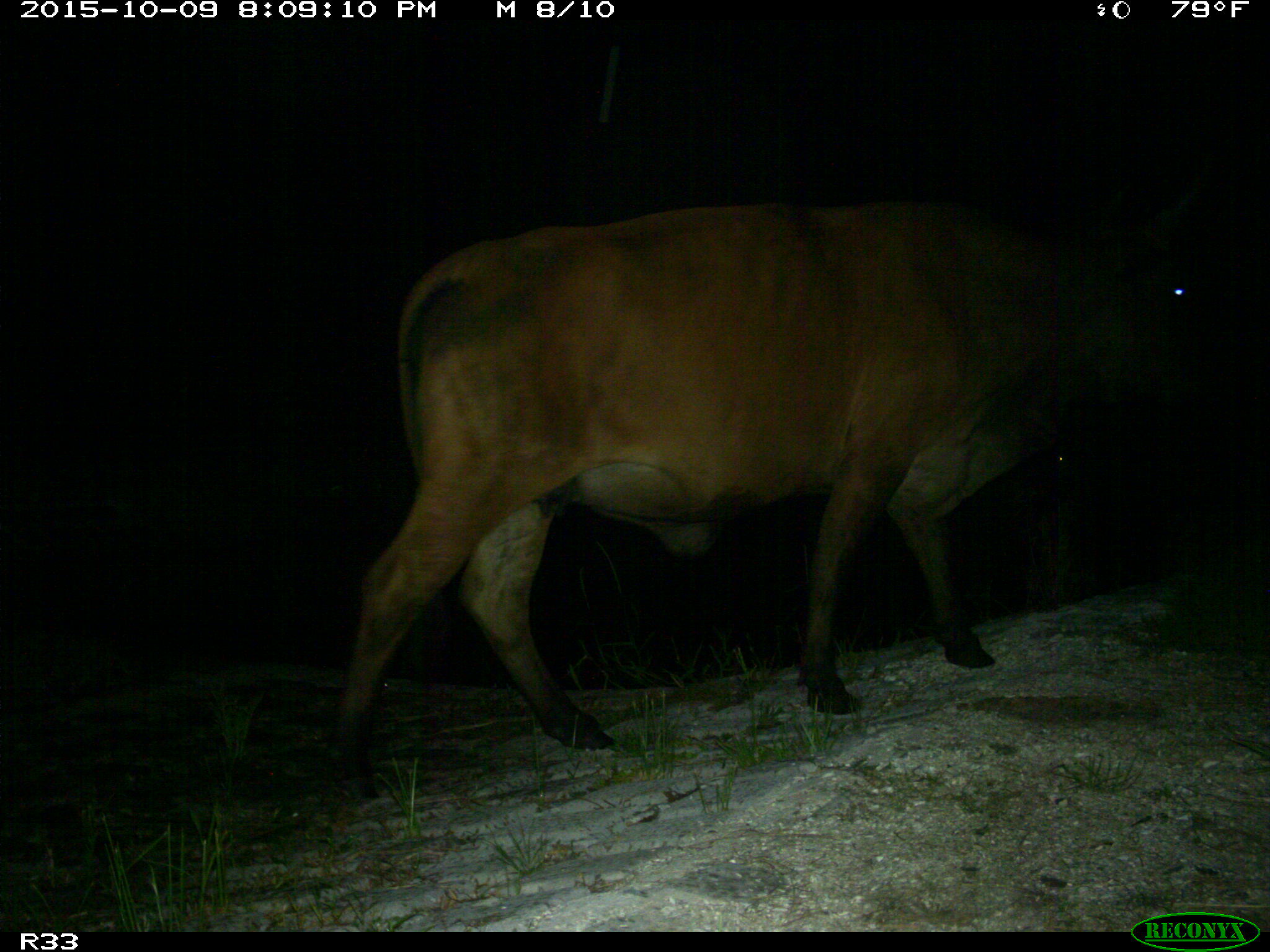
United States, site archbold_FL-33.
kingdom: Animalia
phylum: Chordata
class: Mammalia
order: Artiodactyla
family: Bovidae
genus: Bos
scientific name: Bos taurus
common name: domestic cow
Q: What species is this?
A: Bos taurus (domestic cow).